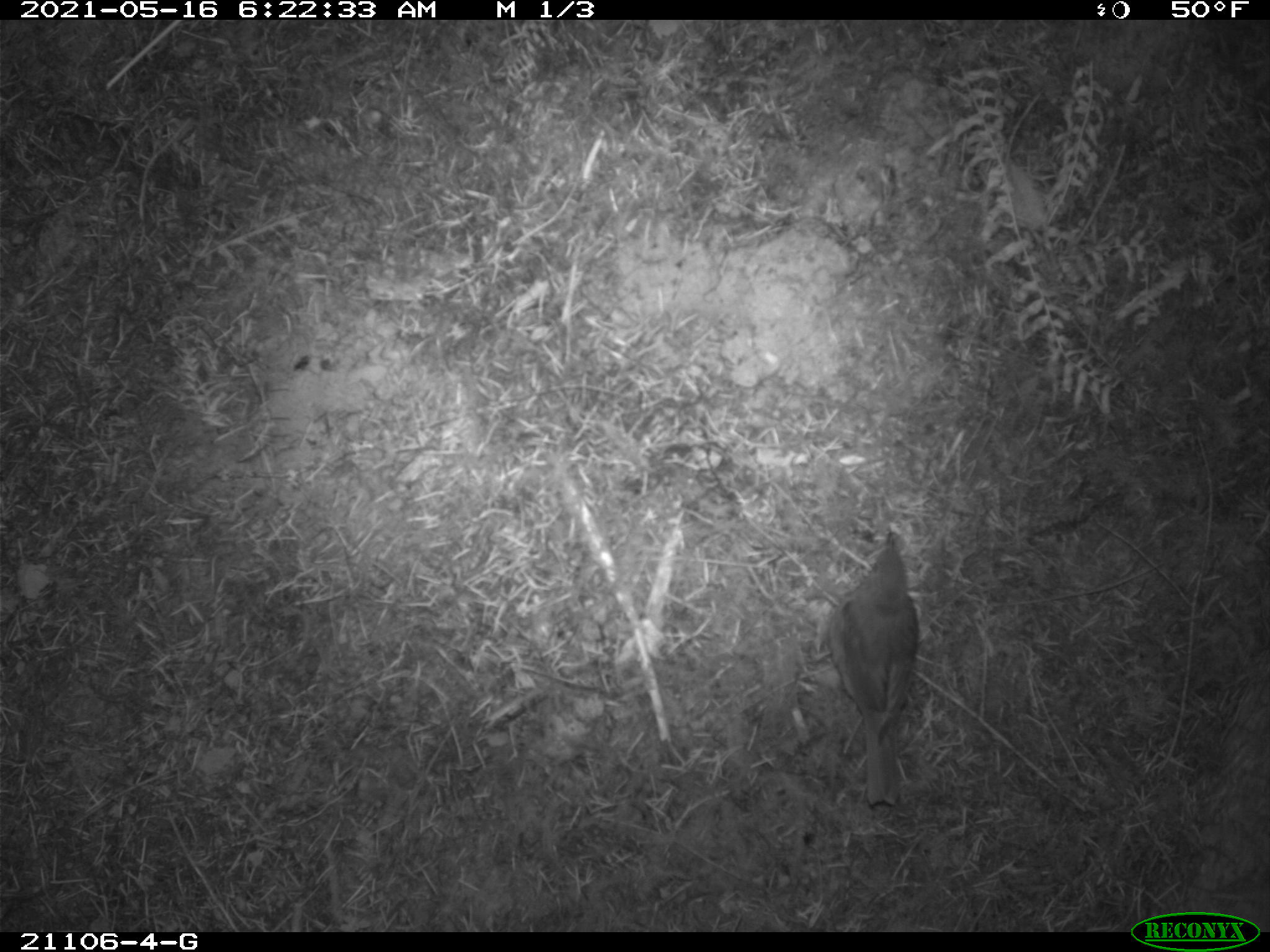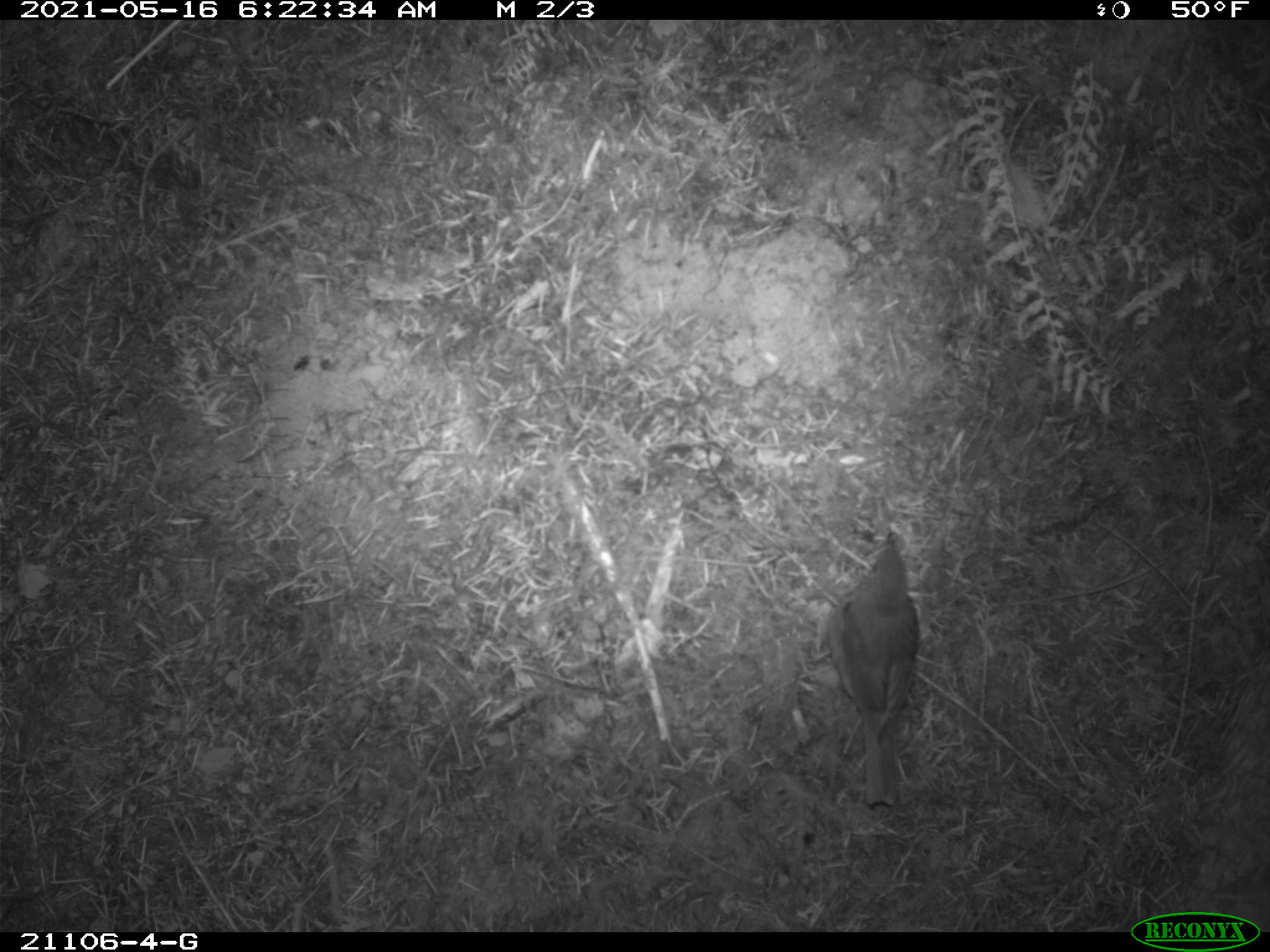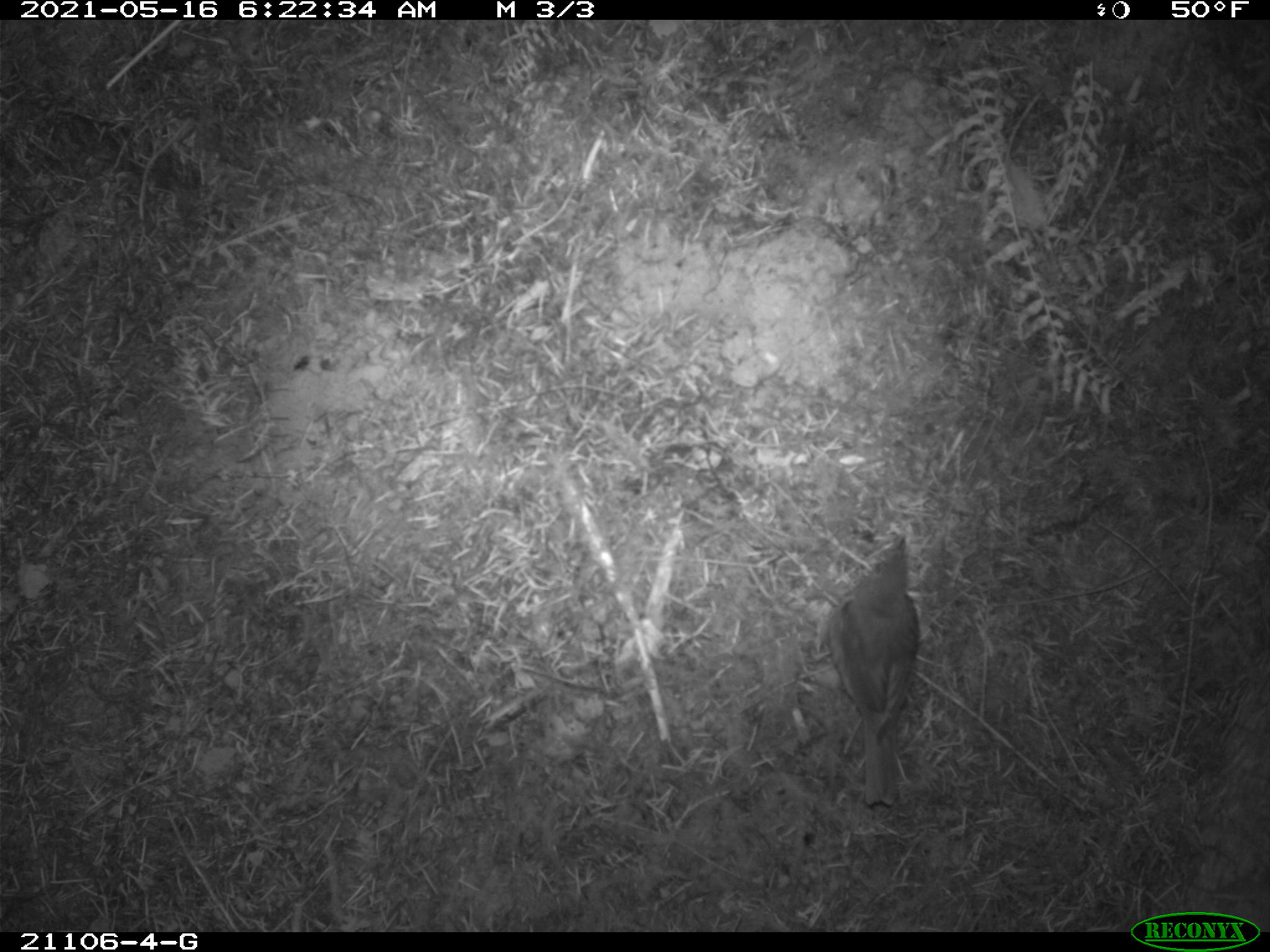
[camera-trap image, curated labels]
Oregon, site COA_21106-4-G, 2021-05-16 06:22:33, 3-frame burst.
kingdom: Animalia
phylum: Chordata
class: Aves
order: Passeriformes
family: Turdidae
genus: Catharus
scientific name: Catharus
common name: brown thrushes and nightingale-thrushes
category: catharus species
Catharus species (brown thrushes and nightingale-thrushes) (Catharus).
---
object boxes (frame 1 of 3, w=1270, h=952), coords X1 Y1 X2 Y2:
catharus species: 804 507 936 827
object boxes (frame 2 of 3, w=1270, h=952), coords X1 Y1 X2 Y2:
catharus species: 807 518 952 832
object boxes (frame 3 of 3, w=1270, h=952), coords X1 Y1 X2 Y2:
catharus species: 802 523 948 826